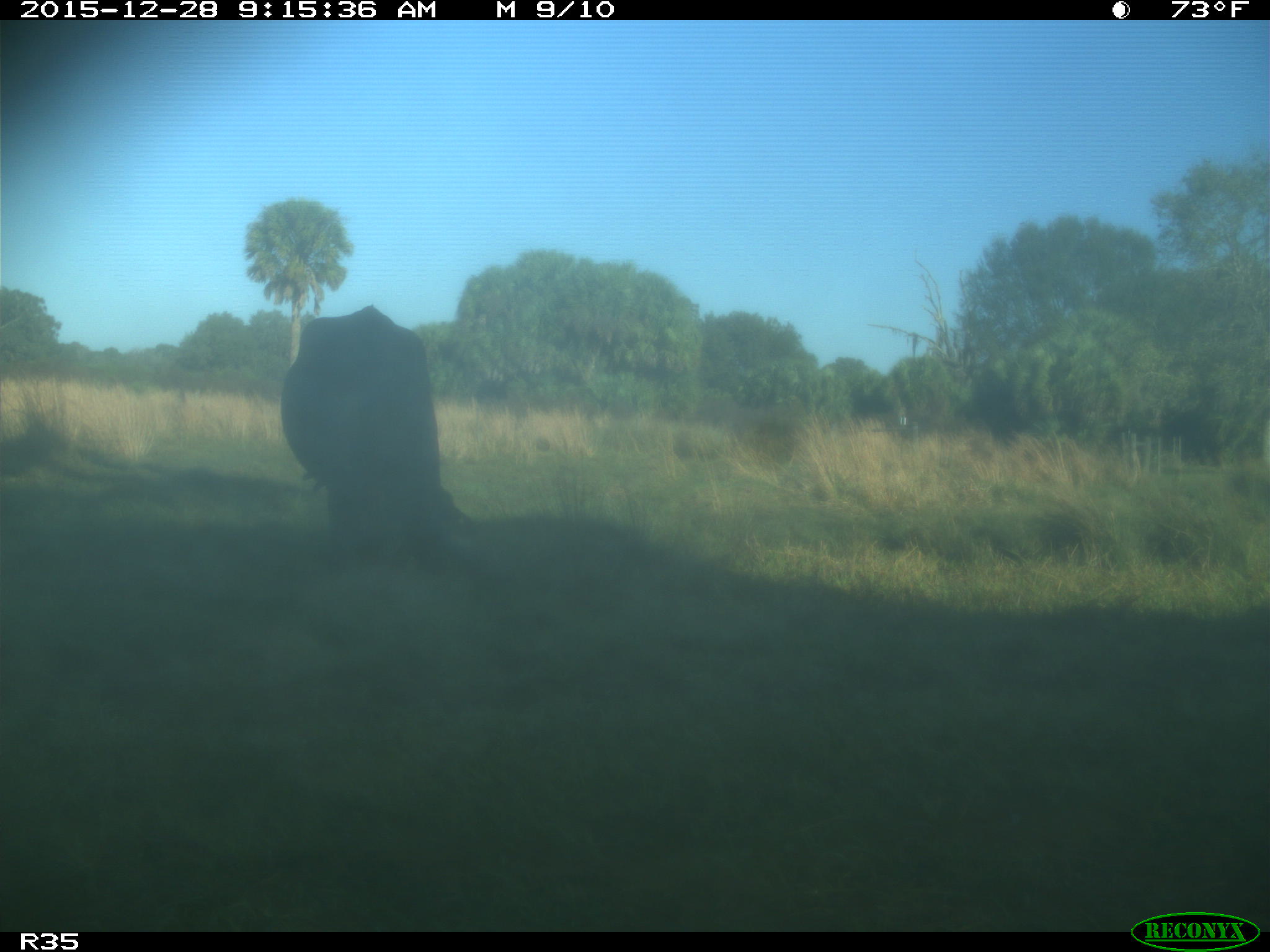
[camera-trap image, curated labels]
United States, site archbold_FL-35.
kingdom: Animalia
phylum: Chordata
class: Mammalia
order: Artiodactyla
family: Bovidae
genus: Bos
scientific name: Bos taurus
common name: domestic cow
Bos taurus (domestic cow).